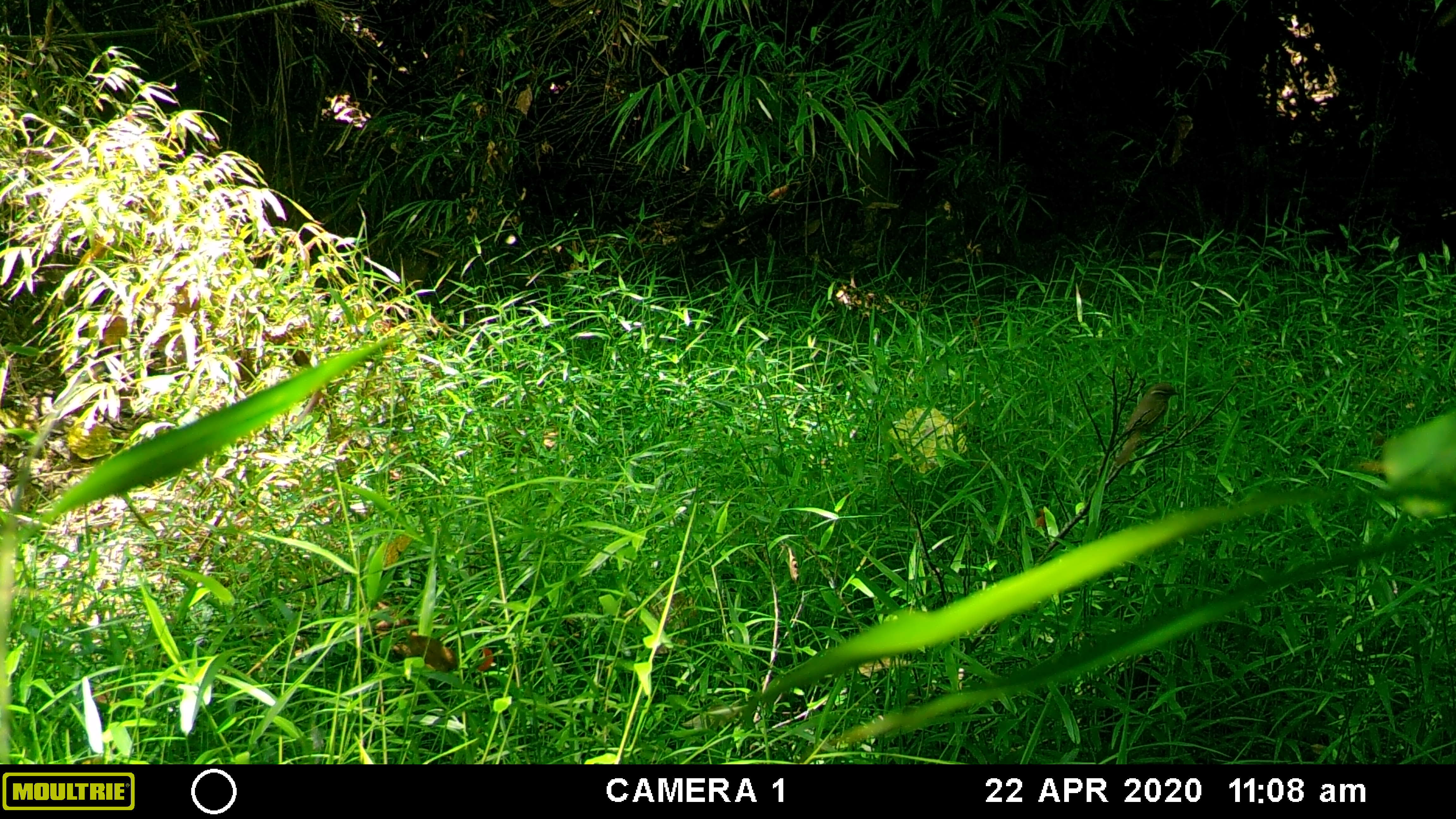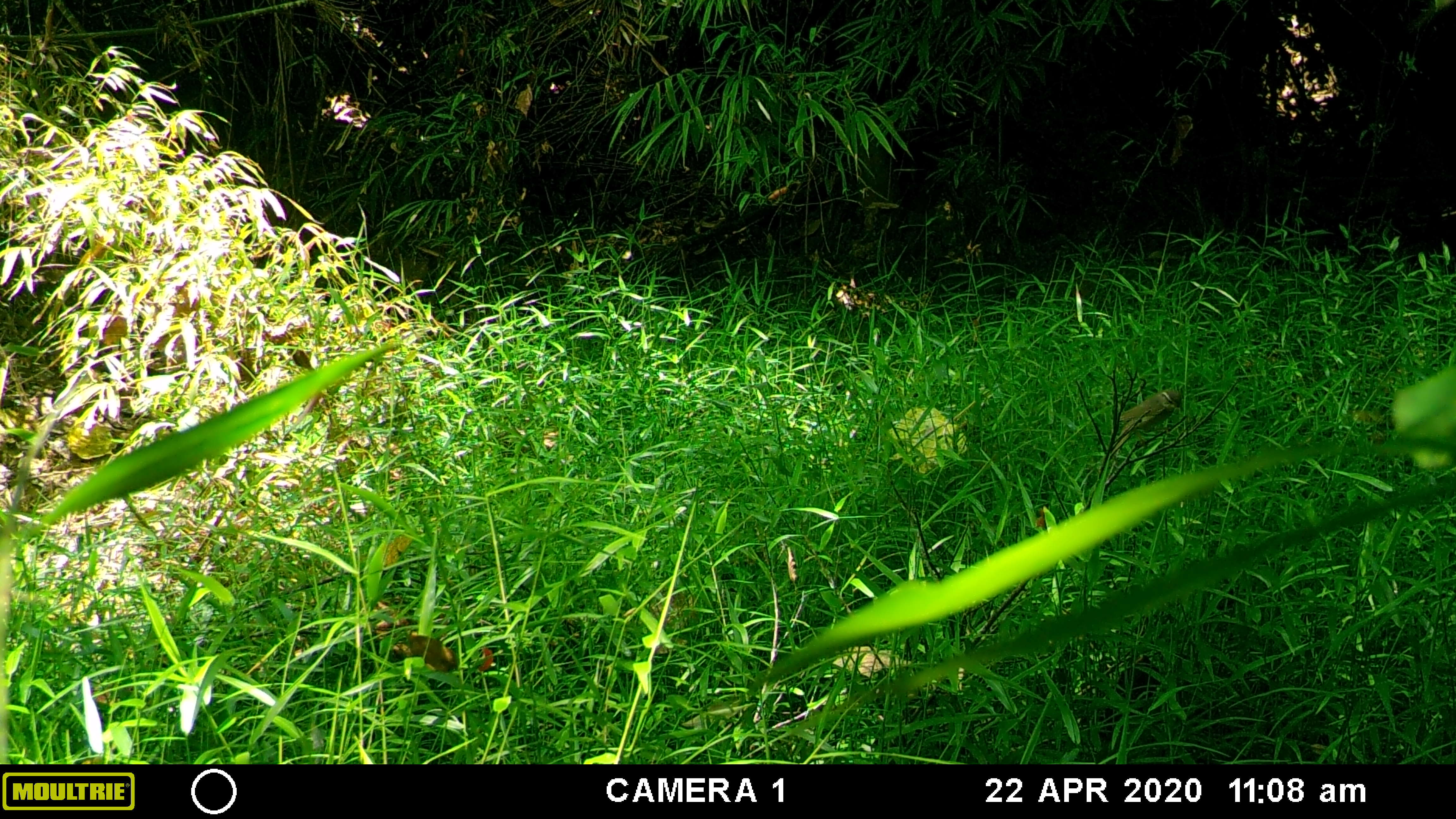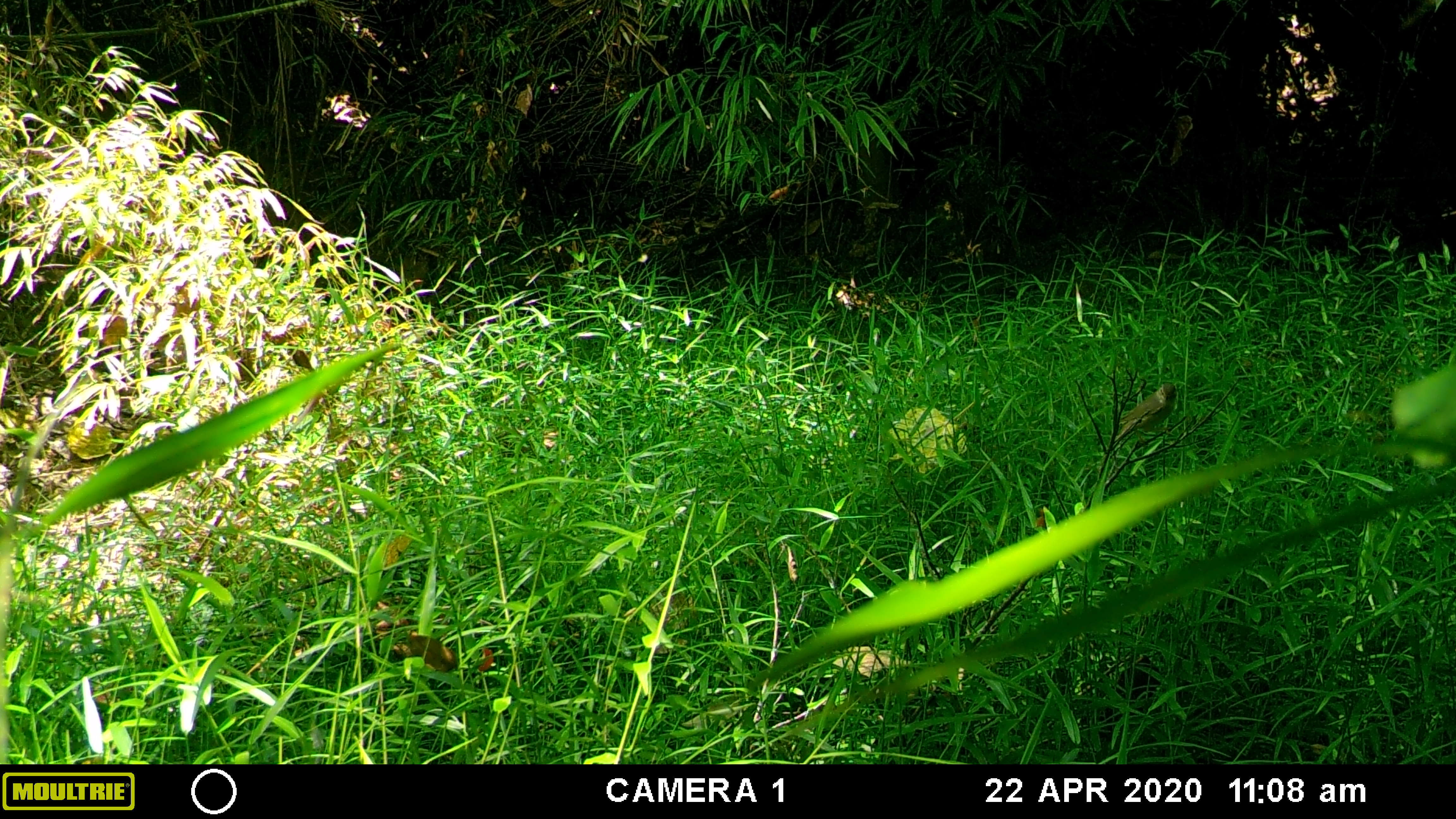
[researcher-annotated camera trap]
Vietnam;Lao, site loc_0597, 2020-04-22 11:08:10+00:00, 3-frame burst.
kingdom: Animalia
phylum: Chordata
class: Aves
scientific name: Aves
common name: bird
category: unidentified bird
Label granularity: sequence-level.